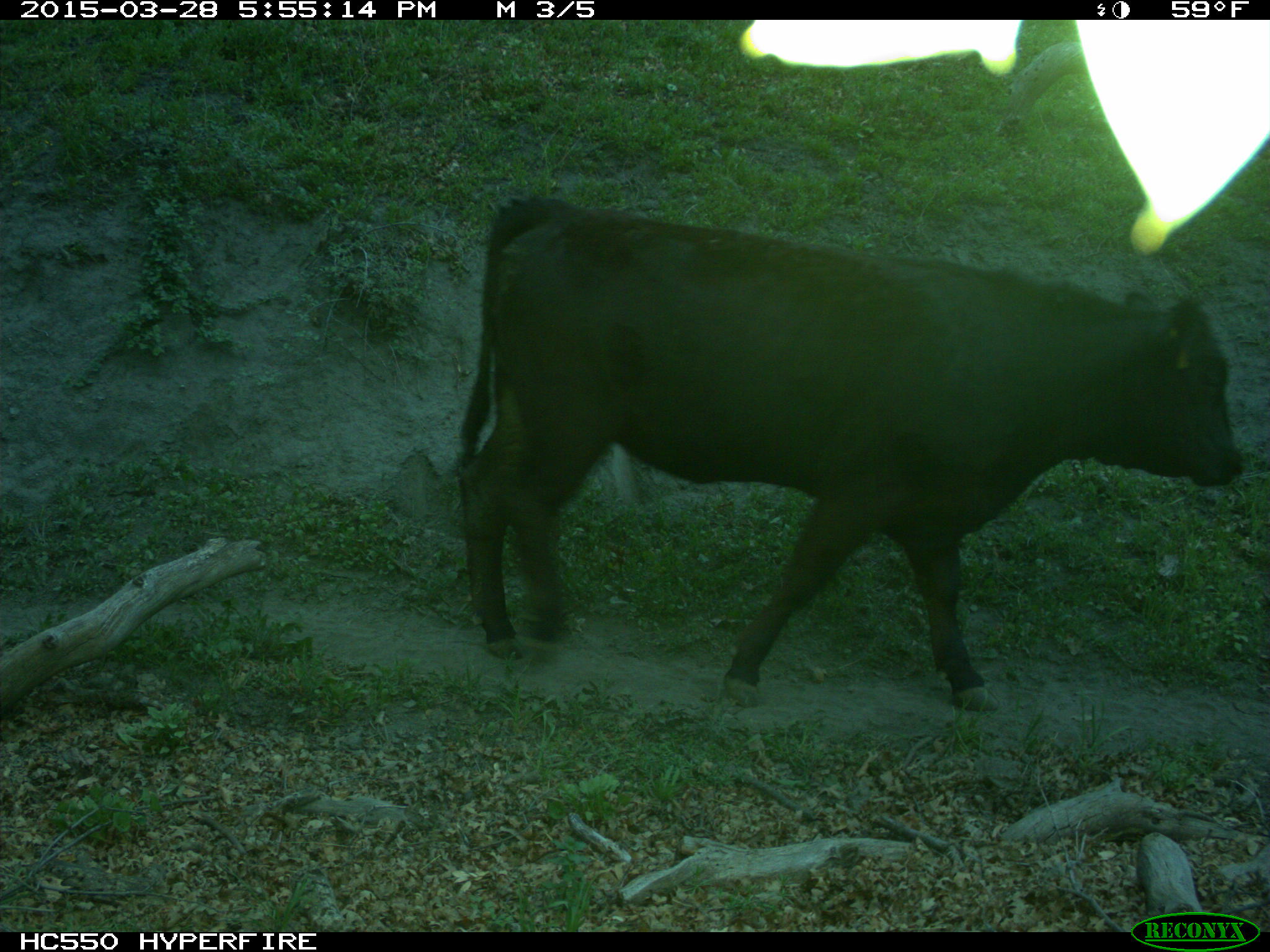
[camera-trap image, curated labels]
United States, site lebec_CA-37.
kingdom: Animalia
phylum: Chordata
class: Mammalia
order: Artiodactyla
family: Bovidae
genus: Bos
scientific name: Bos taurus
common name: domestic cow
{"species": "Bos taurus (domestic cow)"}